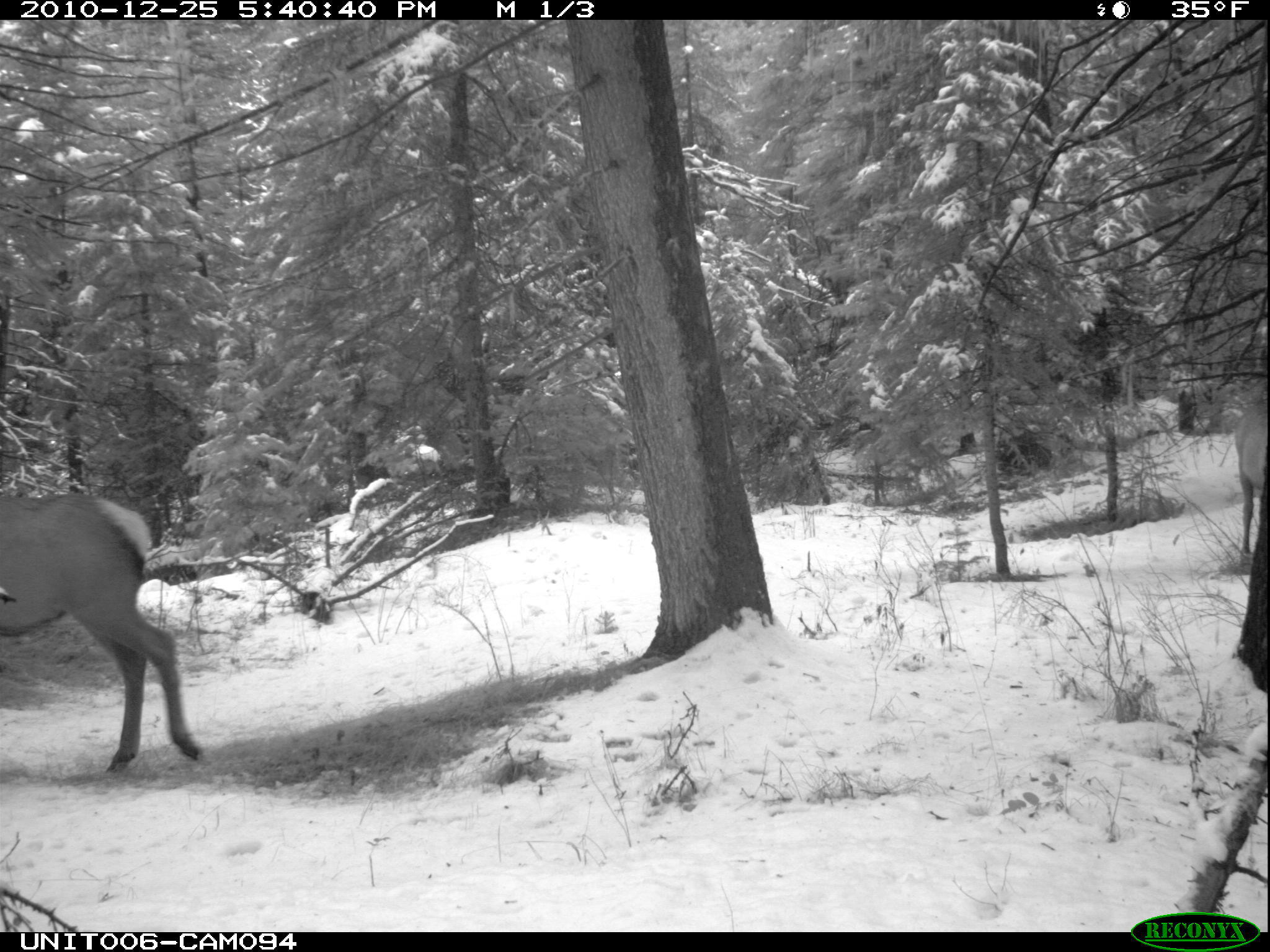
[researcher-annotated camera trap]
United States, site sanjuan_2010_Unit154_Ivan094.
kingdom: Animalia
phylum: Chordata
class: Mammalia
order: Artiodactyla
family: Cervidae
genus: Cervus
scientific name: Cervus elaphus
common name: red deer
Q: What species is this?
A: Cervus elaphus (red deer).